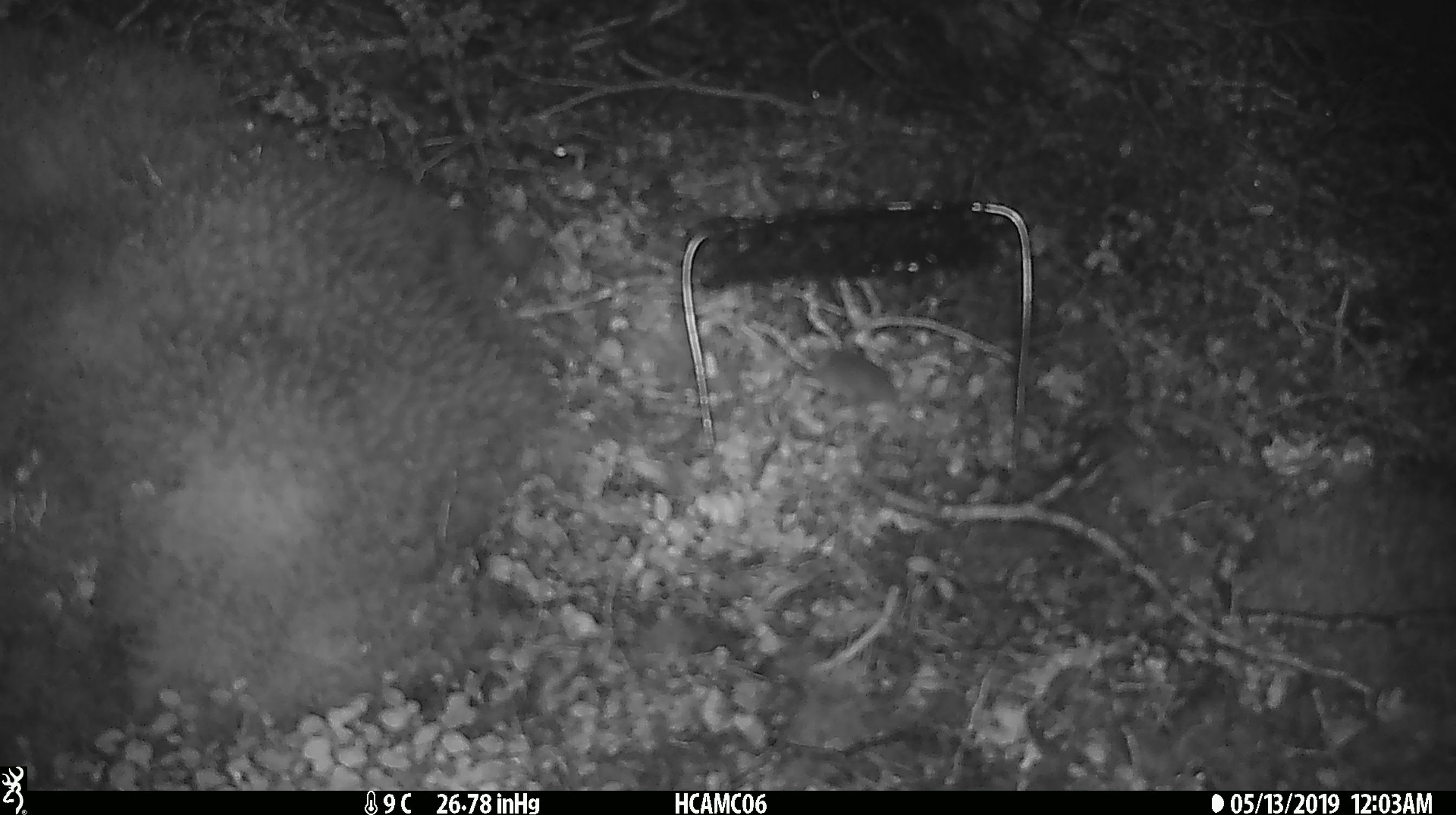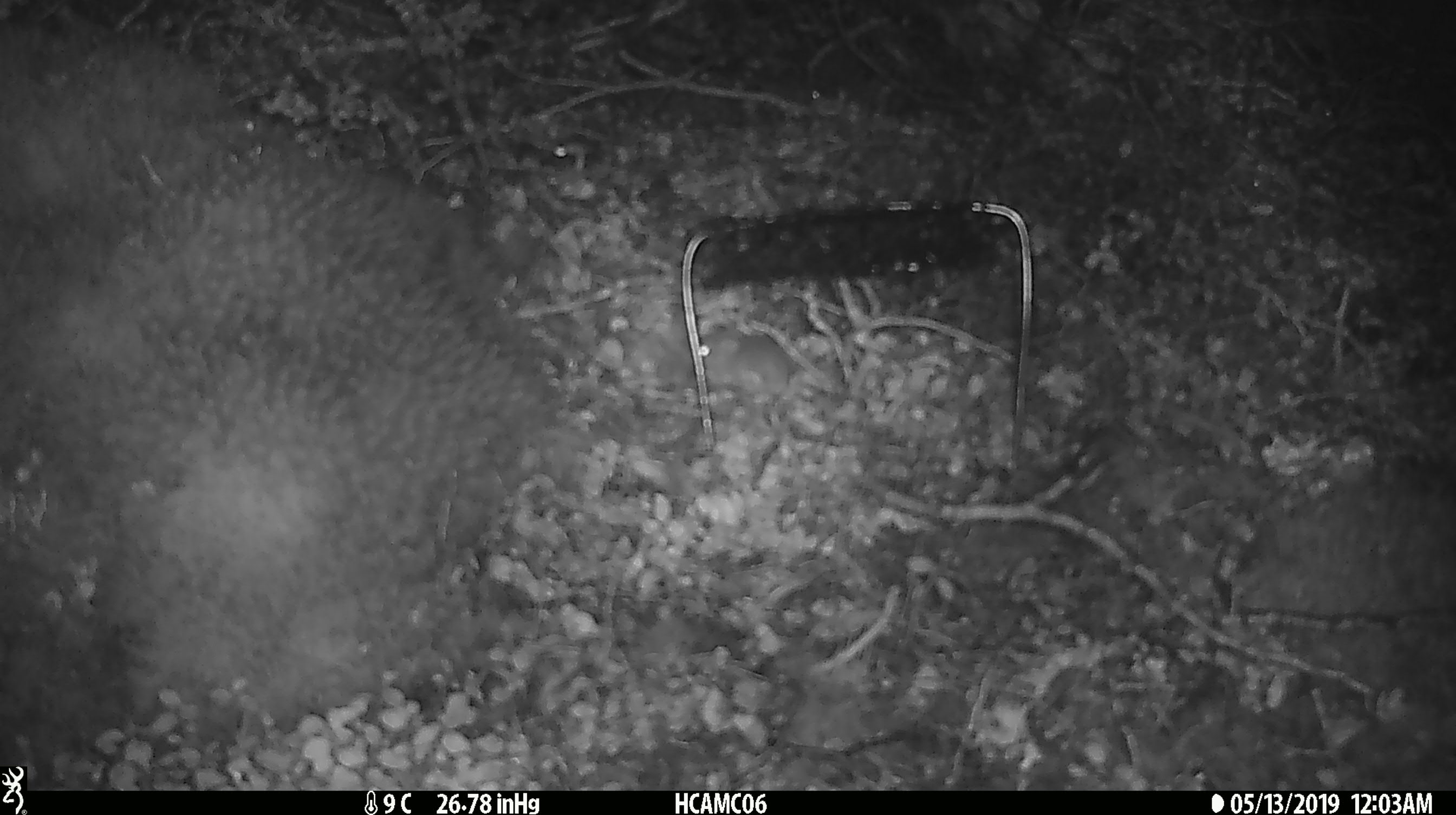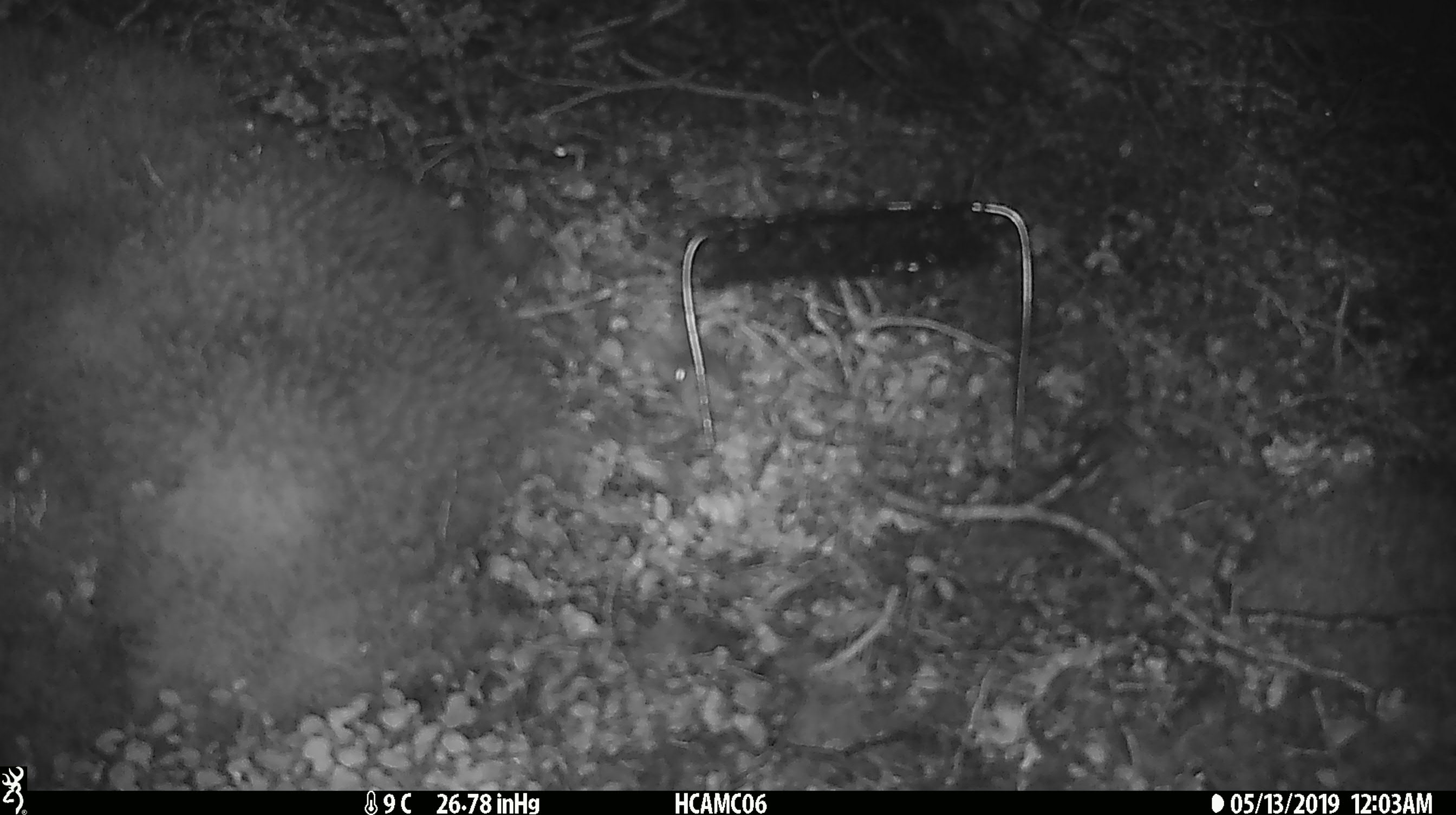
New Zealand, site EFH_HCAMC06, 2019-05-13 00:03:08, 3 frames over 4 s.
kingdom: Animalia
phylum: Chordata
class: Mammalia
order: Rodentia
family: Muridae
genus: Mus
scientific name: Mus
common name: mouse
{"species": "mouse (Mus)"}